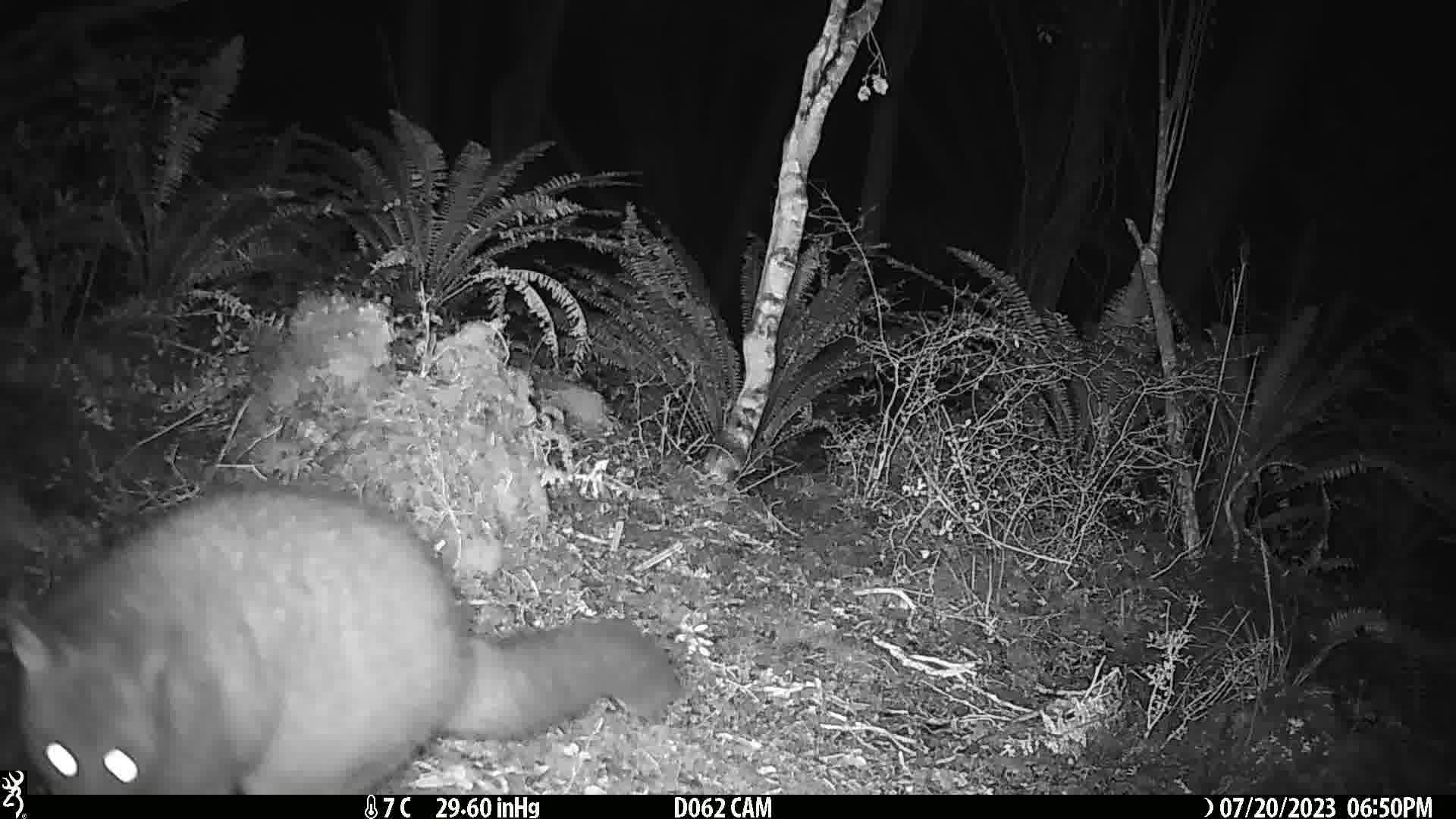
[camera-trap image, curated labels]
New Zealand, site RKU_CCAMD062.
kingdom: Animalia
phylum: Chordata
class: Mammalia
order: Diprotodontia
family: Phalangeridae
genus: Trichosurus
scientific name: Trichosurus vulpecula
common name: common brushtail possum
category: possum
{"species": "possum (common brushtail possum) (Trichosurus vulpecula)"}